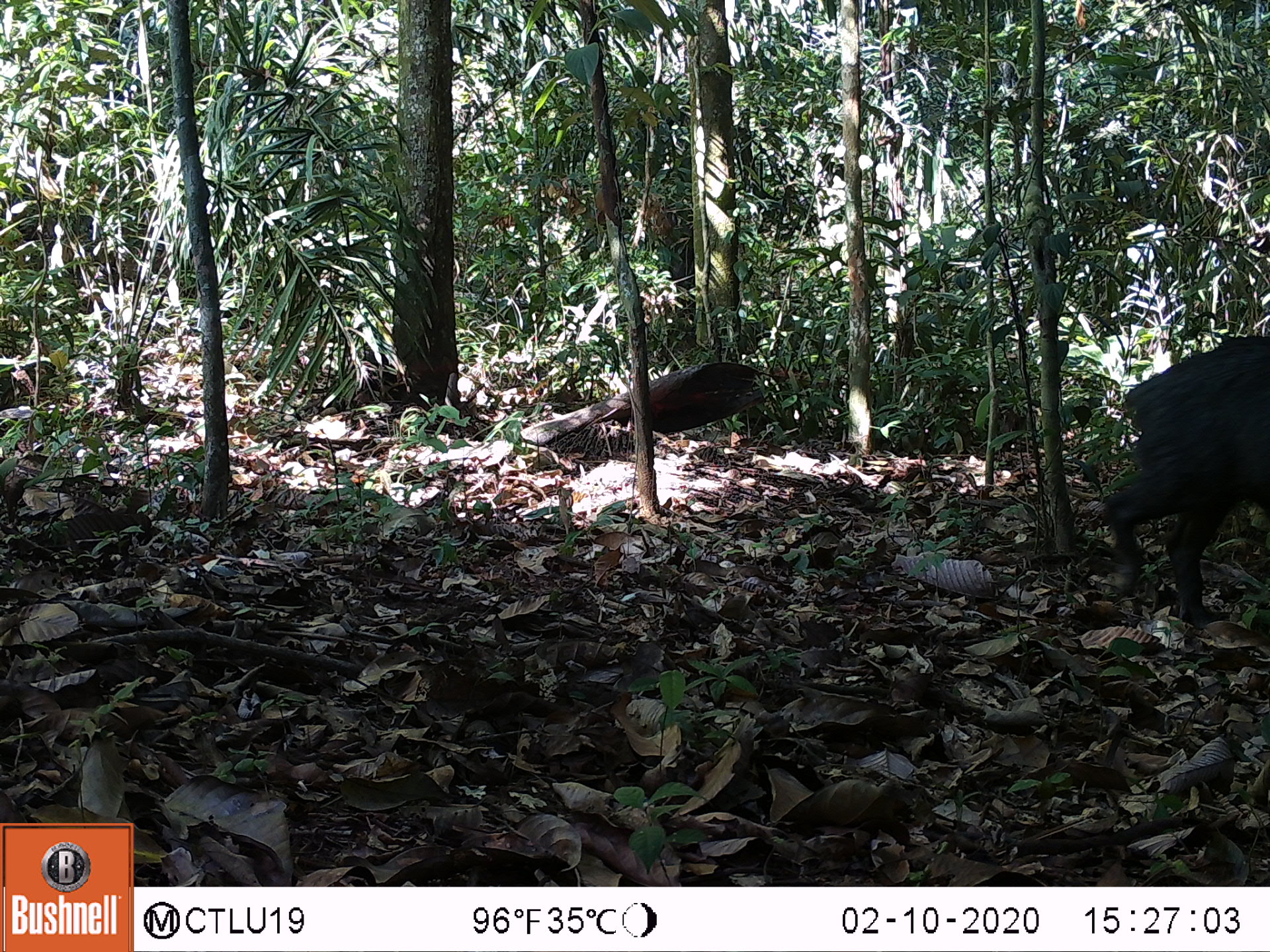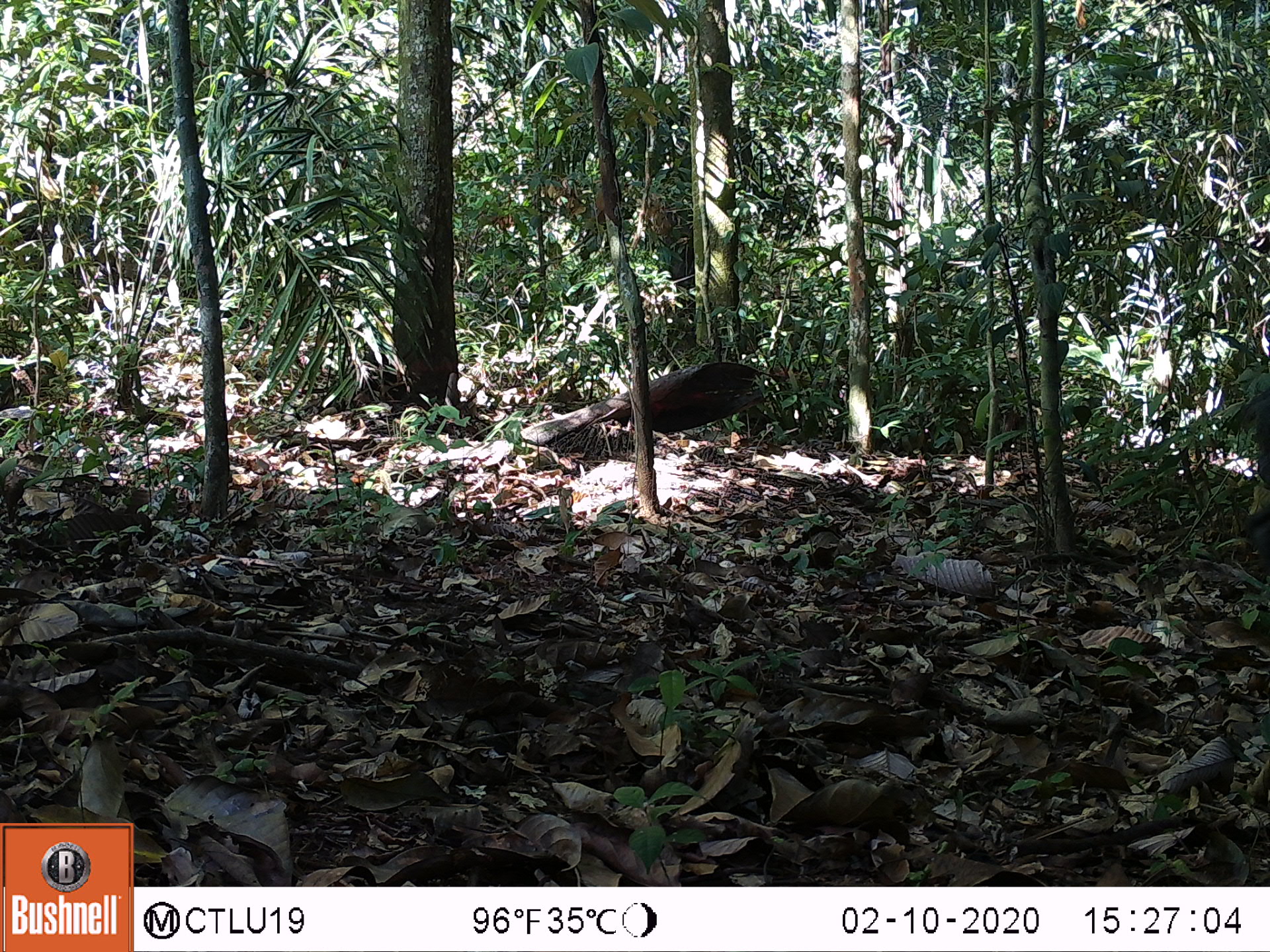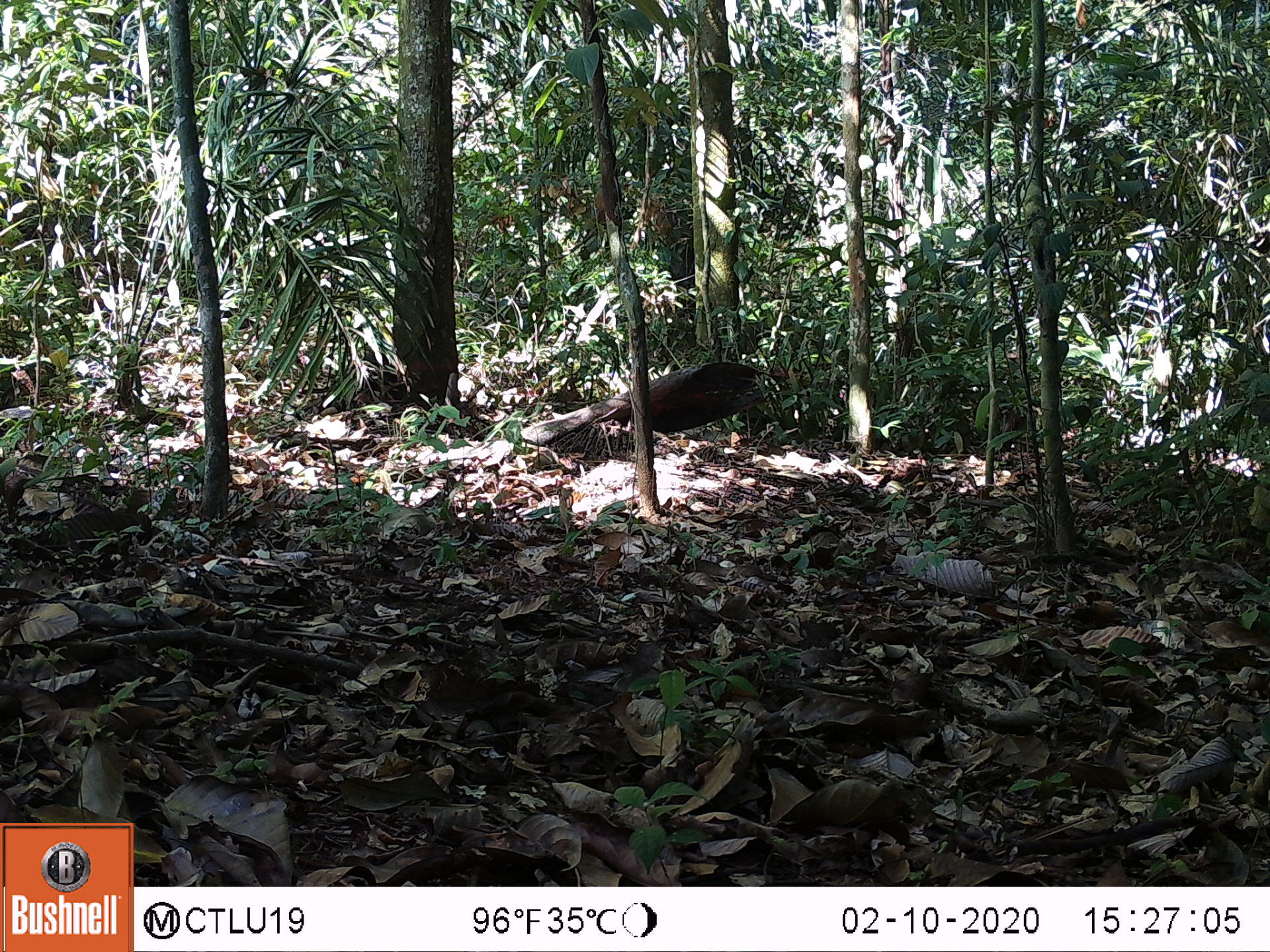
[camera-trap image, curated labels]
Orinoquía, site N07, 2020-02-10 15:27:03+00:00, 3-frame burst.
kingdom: Animalia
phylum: Chordata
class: Mammalia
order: Artiodactyla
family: Tayassuidae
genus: Tayassu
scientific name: Tayassu pecari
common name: white-lipped peccary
White-lipped peccary (Tayassu pecari).